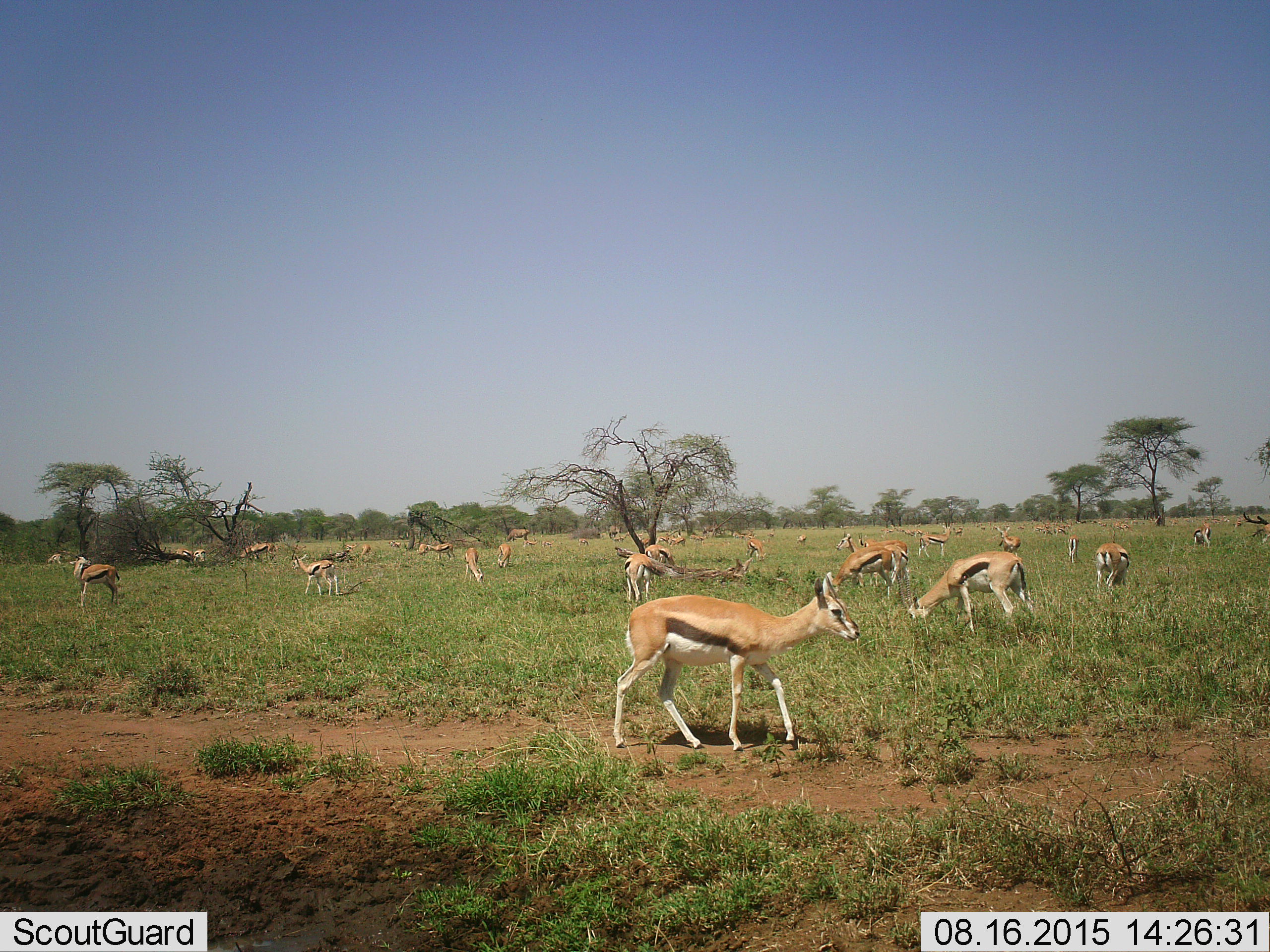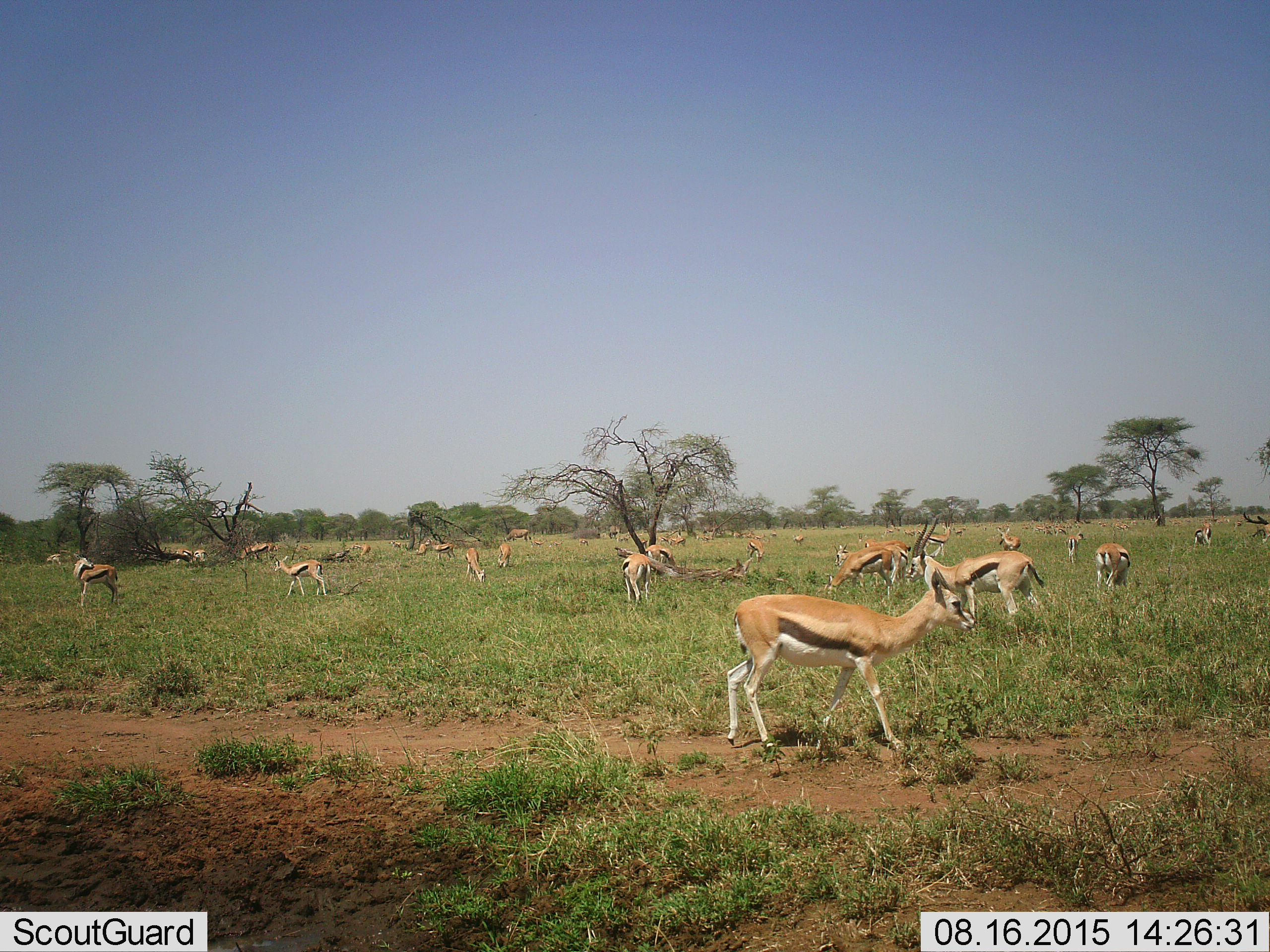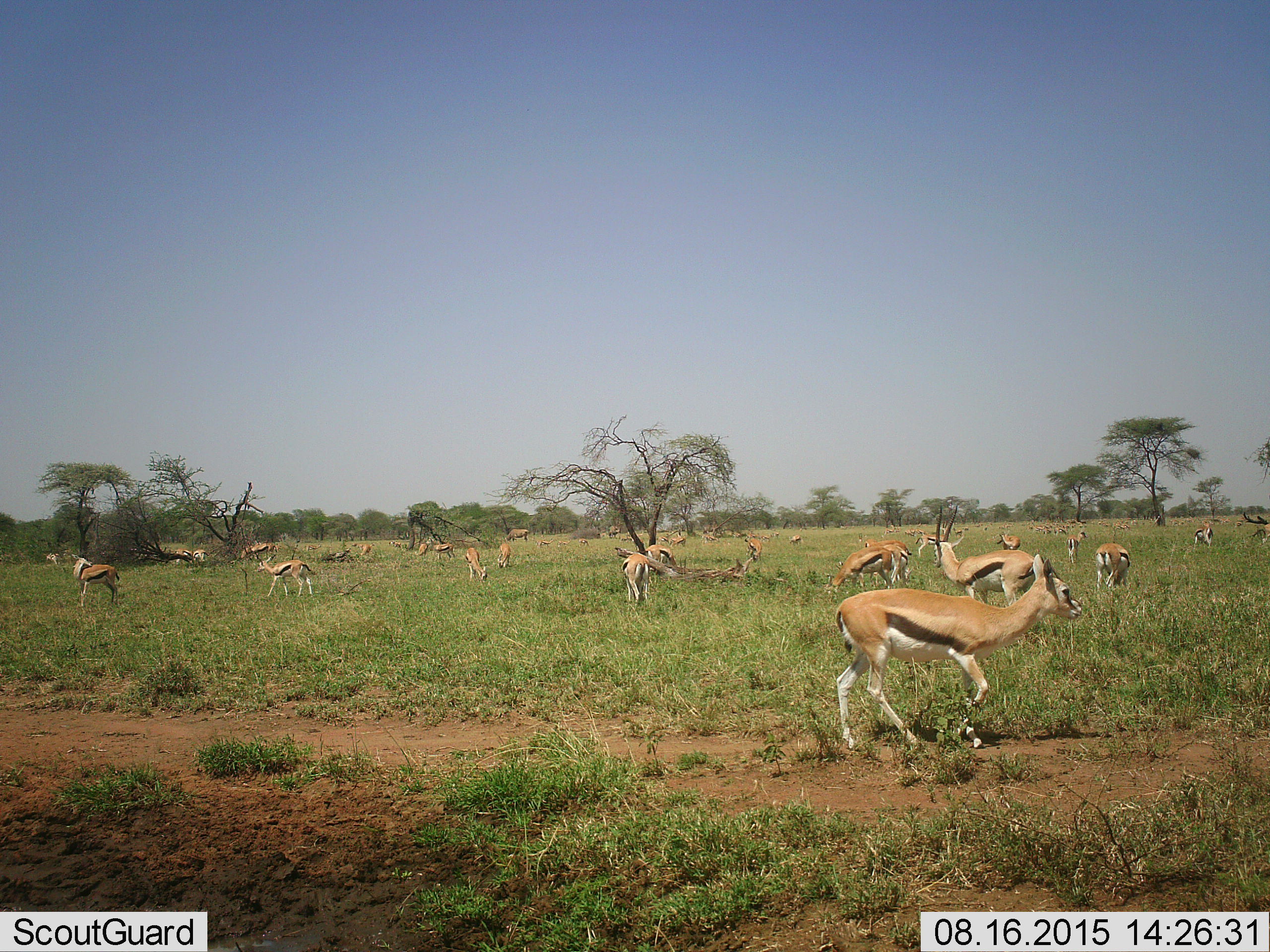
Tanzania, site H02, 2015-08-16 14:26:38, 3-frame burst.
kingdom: Animalia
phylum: Chordata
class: Mammalia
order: Artiodactyla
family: Bovidae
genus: Eudorcas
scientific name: Eudorcas thomsonii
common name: thomson's gazelle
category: gazellethomsons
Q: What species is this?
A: Gazellethomsons (thomson's gazelle) (Eudorcas thomsonii).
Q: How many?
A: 11-50.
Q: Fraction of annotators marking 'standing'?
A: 80%.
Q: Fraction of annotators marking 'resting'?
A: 20%.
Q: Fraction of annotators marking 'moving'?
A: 60%.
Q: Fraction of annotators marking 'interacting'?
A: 10%.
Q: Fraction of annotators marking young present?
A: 20%.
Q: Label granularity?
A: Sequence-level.